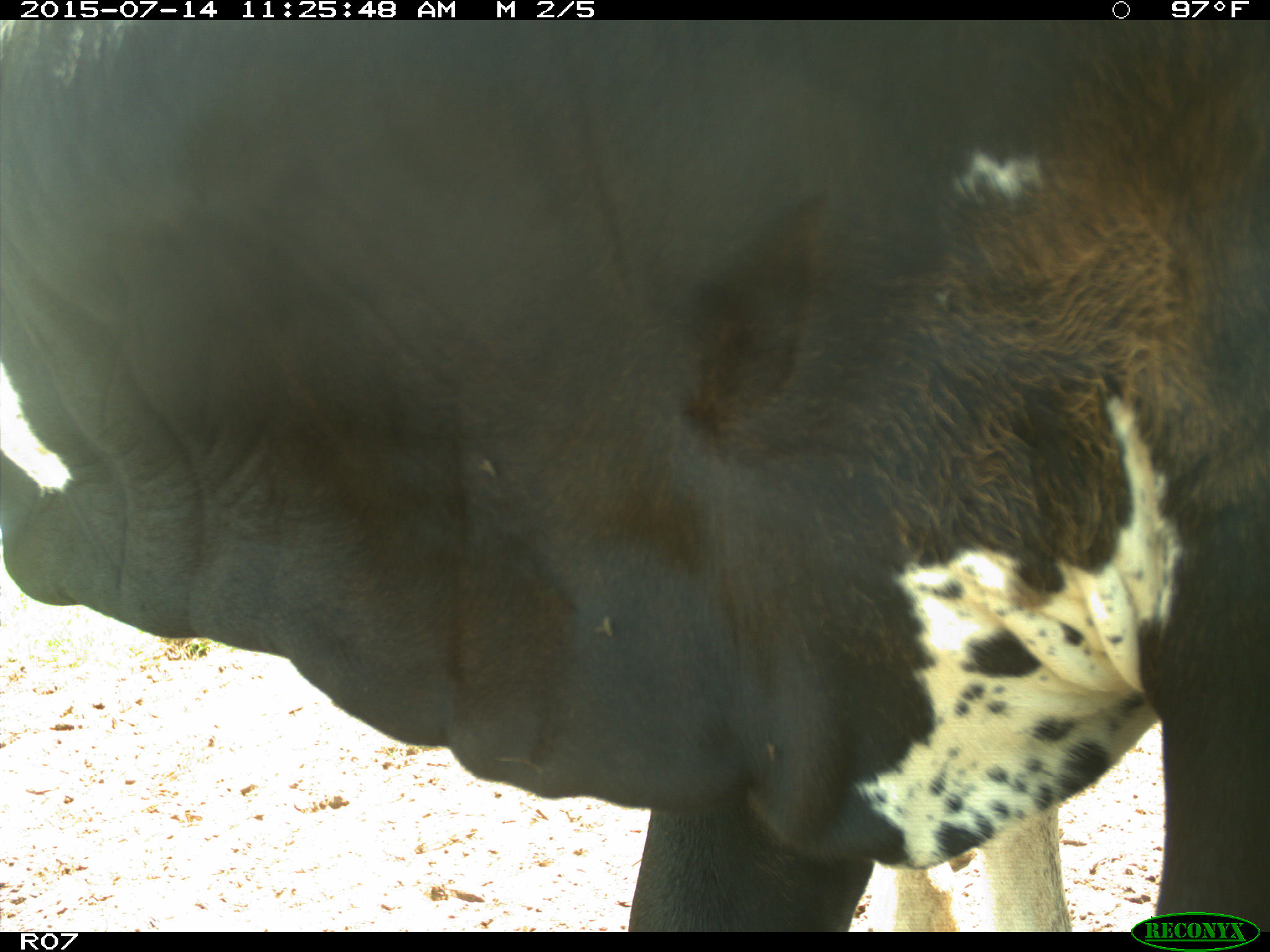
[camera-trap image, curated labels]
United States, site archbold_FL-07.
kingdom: Animalia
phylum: Chordata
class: Mammalia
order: Artiodactyla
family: Bovidae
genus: Bos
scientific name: Bos taurus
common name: domestic cow